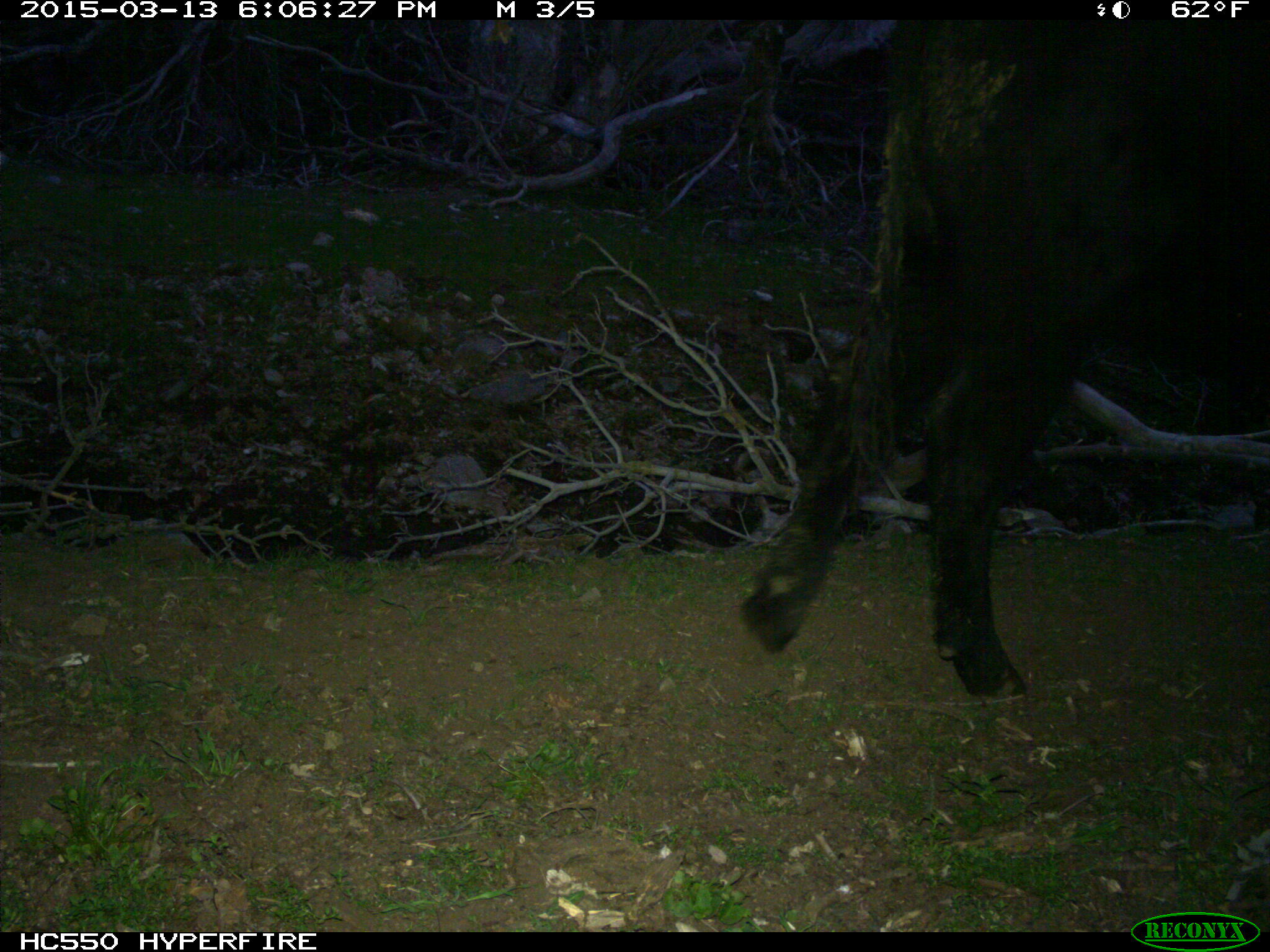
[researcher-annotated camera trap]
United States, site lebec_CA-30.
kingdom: Animalia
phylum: Chordata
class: Mammalia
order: Artiodactyla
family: Bovidae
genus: Bos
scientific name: Bos taurus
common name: domestic cow